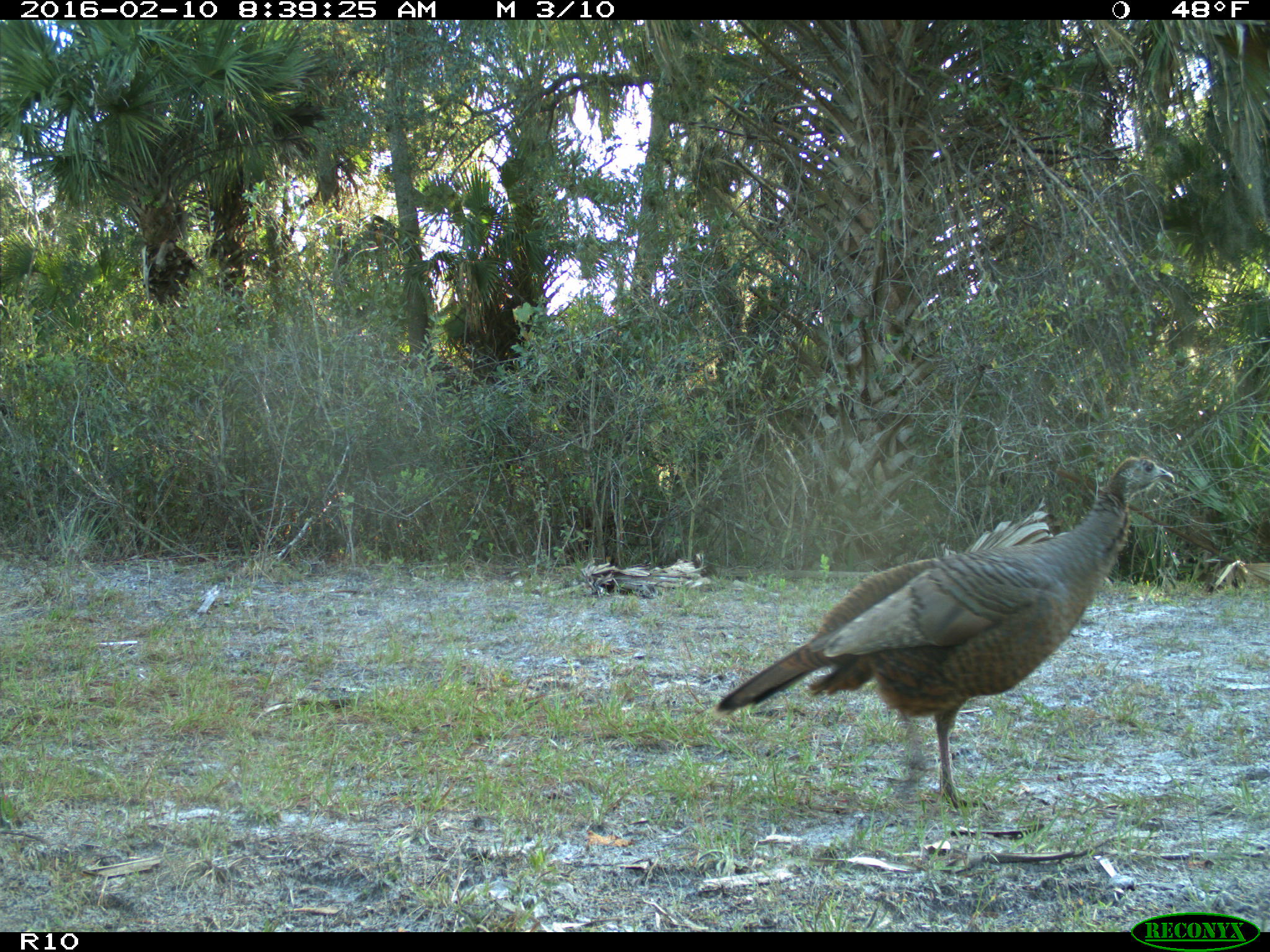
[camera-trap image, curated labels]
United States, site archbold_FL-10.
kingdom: Animalia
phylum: Chordata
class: Aves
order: Galliformes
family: Phasianidae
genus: Meleagris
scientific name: Meleagris gallopavo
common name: wild turkey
Meleagris gallopavo (wild turkey).